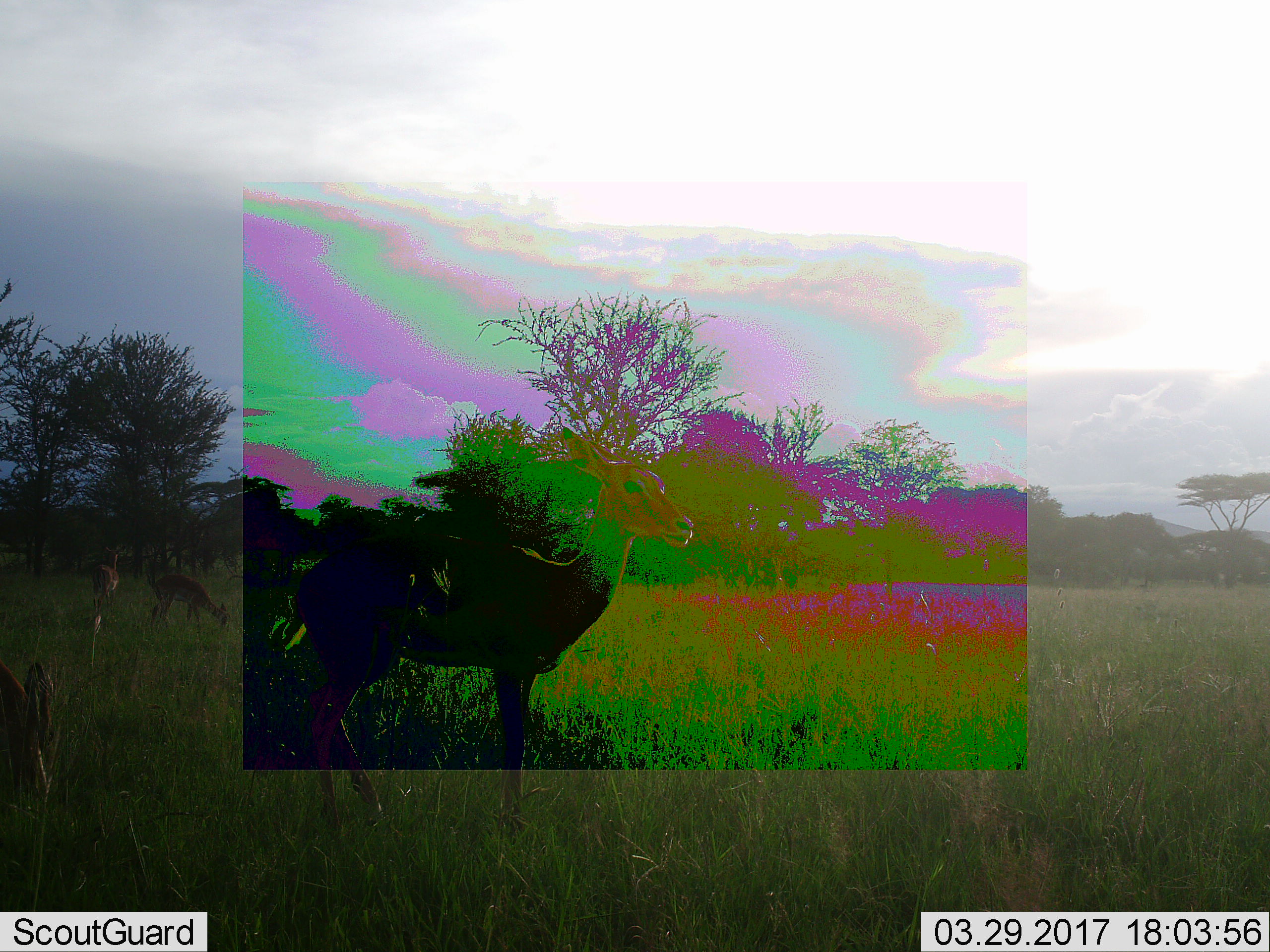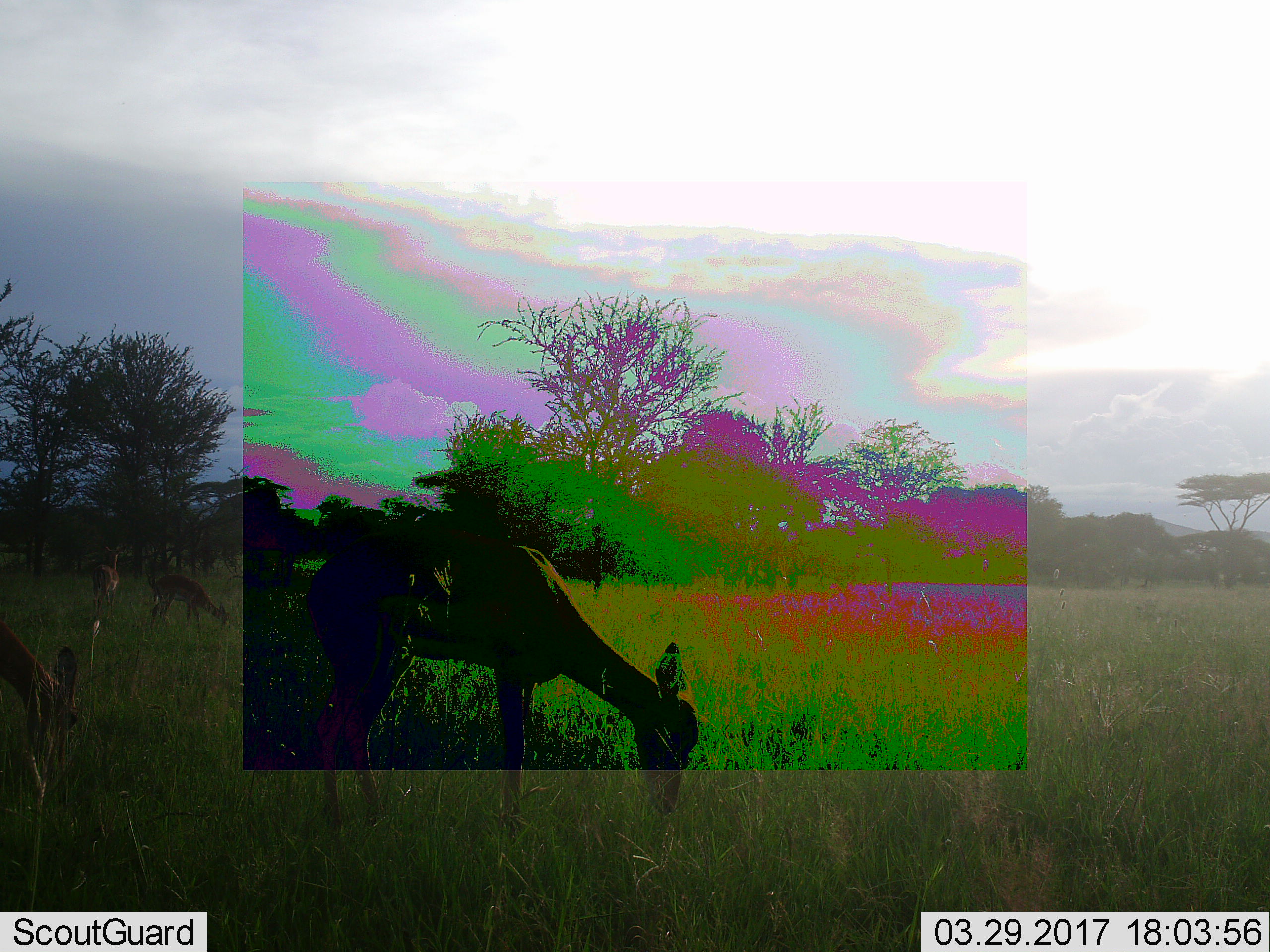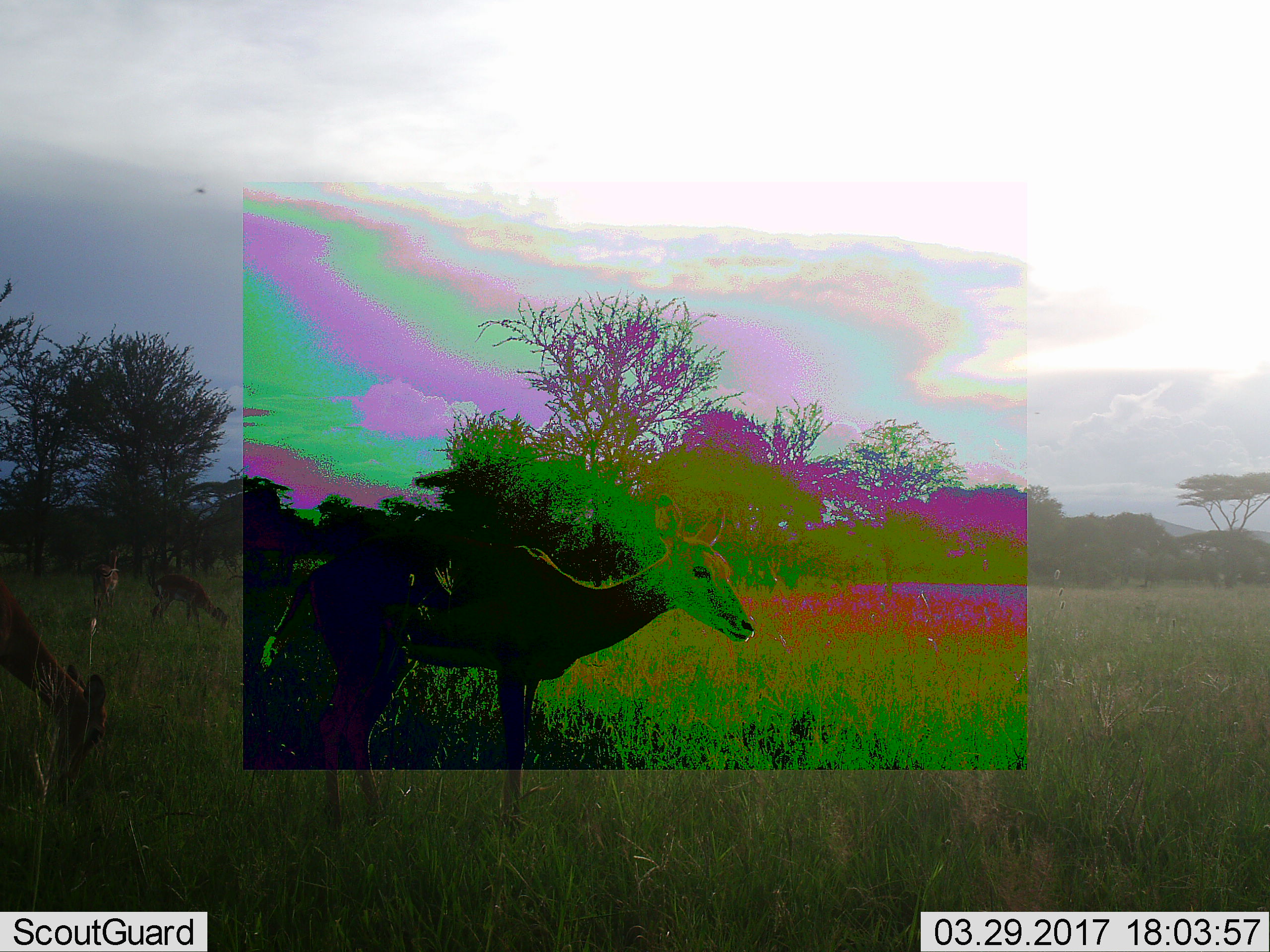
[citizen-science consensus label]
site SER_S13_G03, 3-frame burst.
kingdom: Animalia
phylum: Chordata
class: Mammalia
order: Artiodactyla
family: Bovidae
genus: Aepyceros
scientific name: Aepyceros melampus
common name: impala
Impala (Aepyceros melampus), count 4. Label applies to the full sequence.